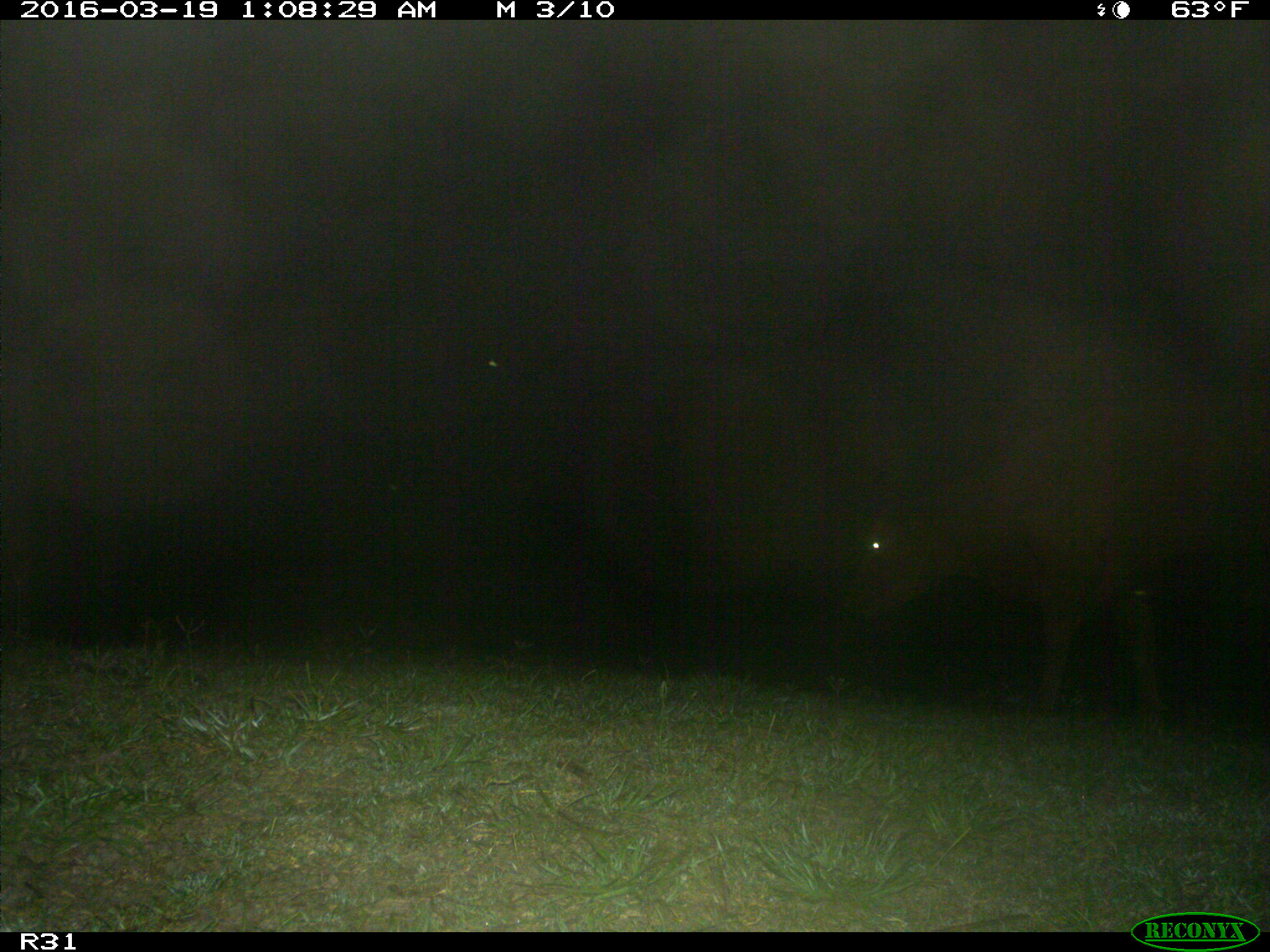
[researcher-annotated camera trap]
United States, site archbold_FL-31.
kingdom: Animalia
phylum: Chordata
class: Mammalia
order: Artiodactyla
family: Bovidae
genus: Bos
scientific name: Bos taurus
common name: domestic cow